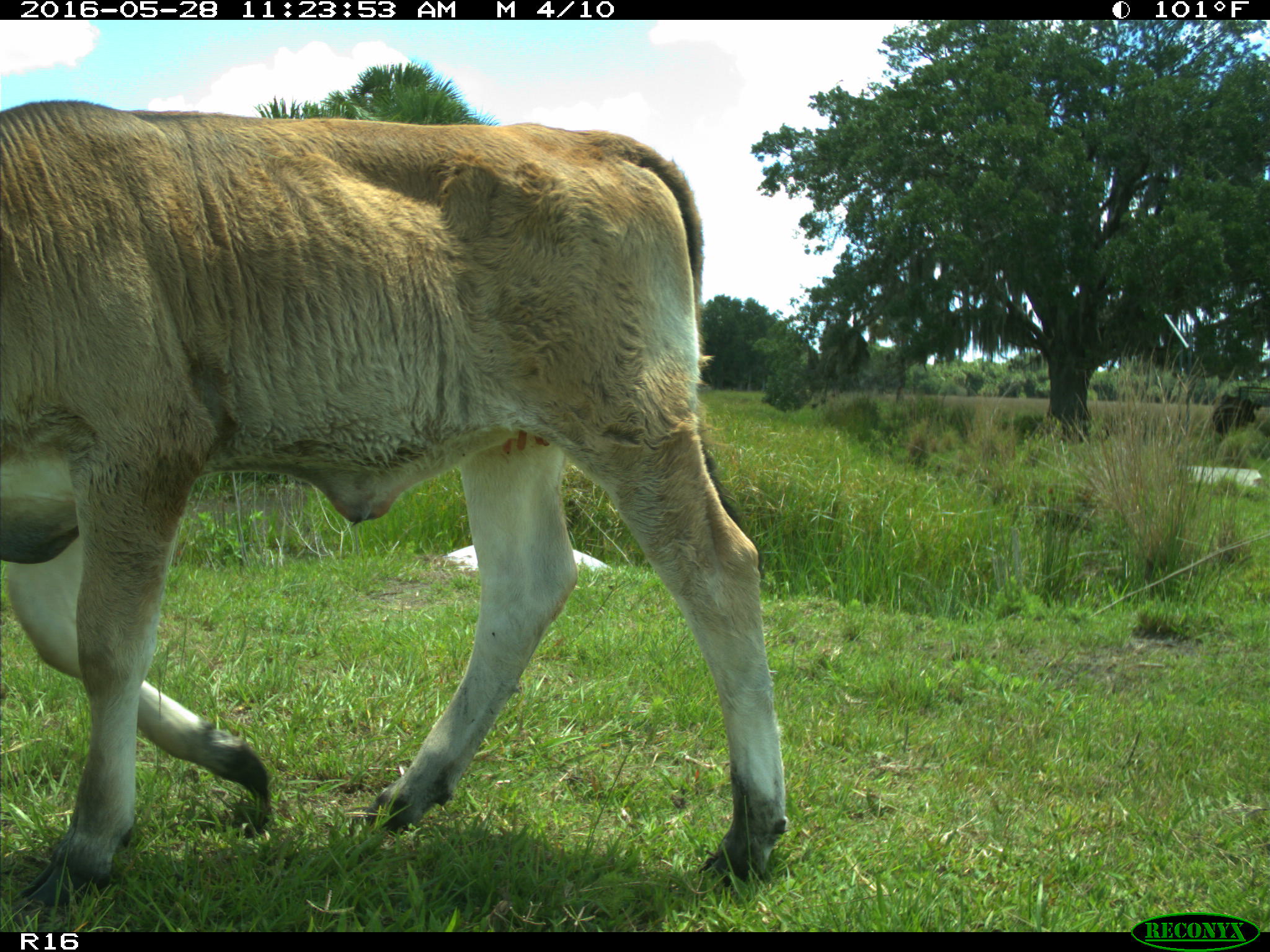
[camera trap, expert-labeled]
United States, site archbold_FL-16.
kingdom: Animalia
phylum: Chordata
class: Mammalia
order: Artiodactyla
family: Bovidae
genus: Bos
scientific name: Bos taurus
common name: domestic cow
Bos taurus (domestic cow).